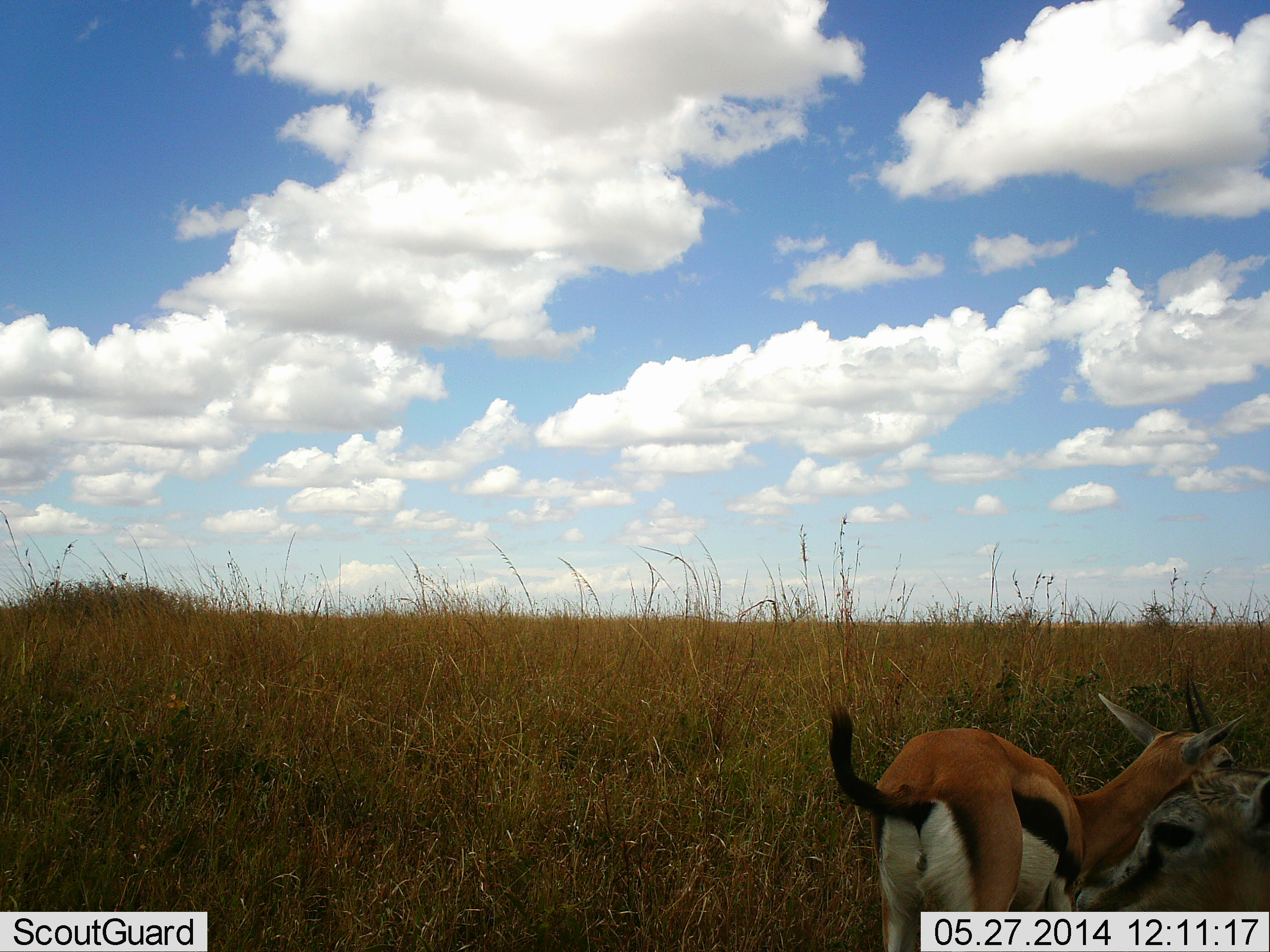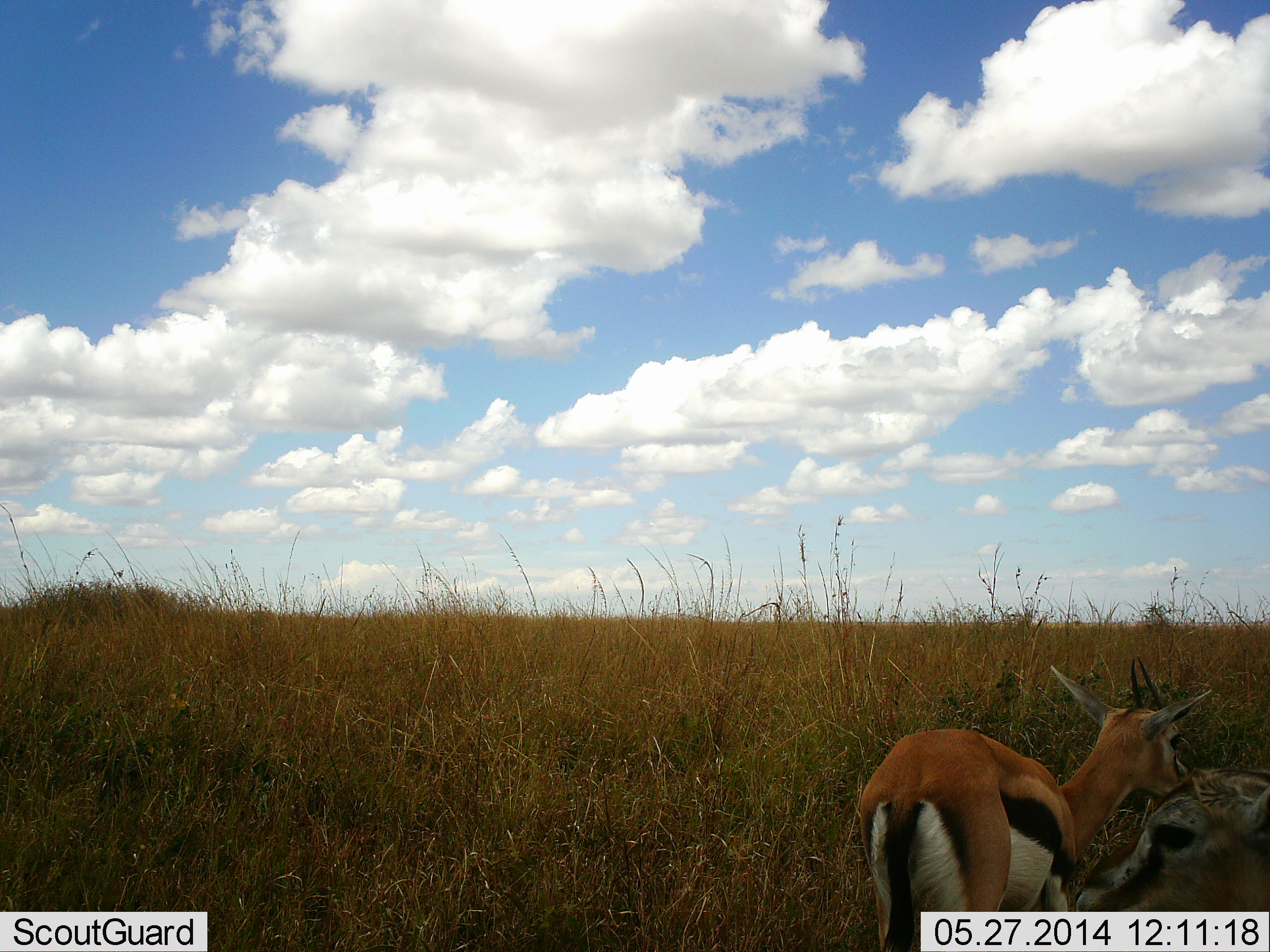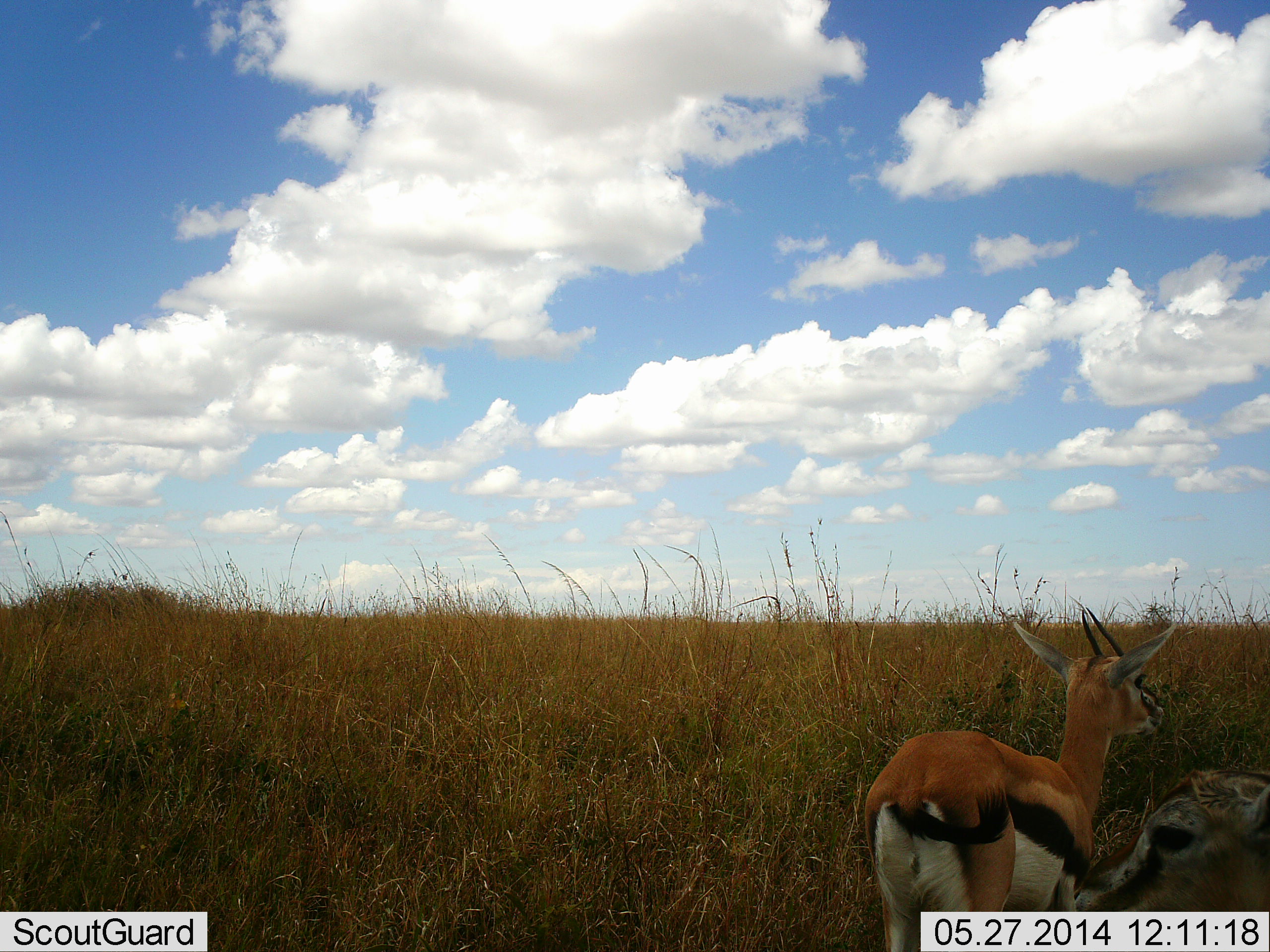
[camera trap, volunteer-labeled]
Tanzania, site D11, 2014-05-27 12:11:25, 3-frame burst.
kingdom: Animalia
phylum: Chordata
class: Mammalia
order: Artiodactyla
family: Bovidae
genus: Eudorcas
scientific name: Eudorcas thomsonii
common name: thomson's gazelle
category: gazellethomsons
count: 2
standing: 100%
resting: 0%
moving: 10%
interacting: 20%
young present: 0%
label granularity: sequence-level